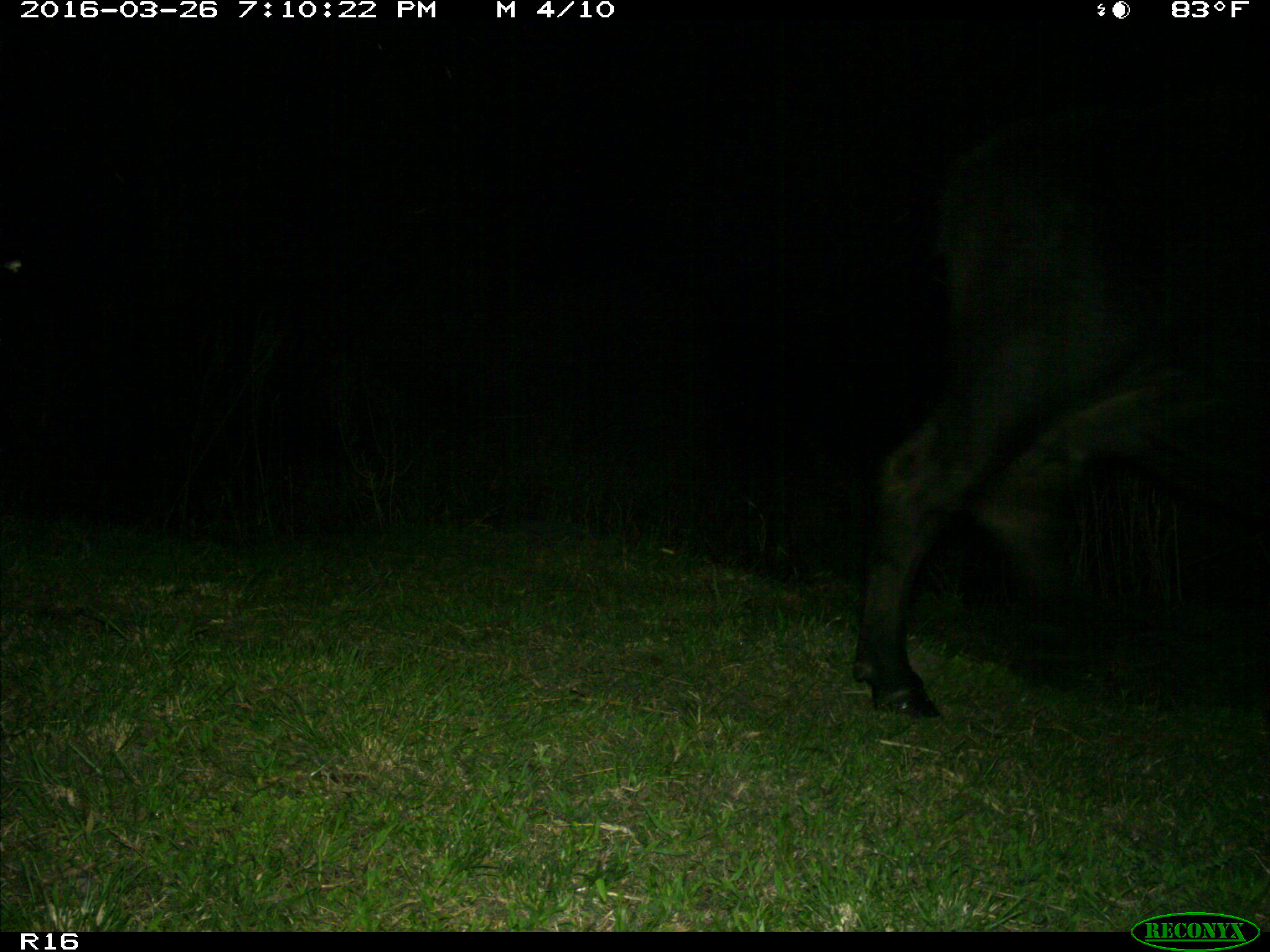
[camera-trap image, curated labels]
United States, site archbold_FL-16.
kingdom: Animalia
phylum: Chordata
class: Mammalia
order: Artiodactyla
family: Bovidae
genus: Bos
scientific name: Bos taurus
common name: domestic cow